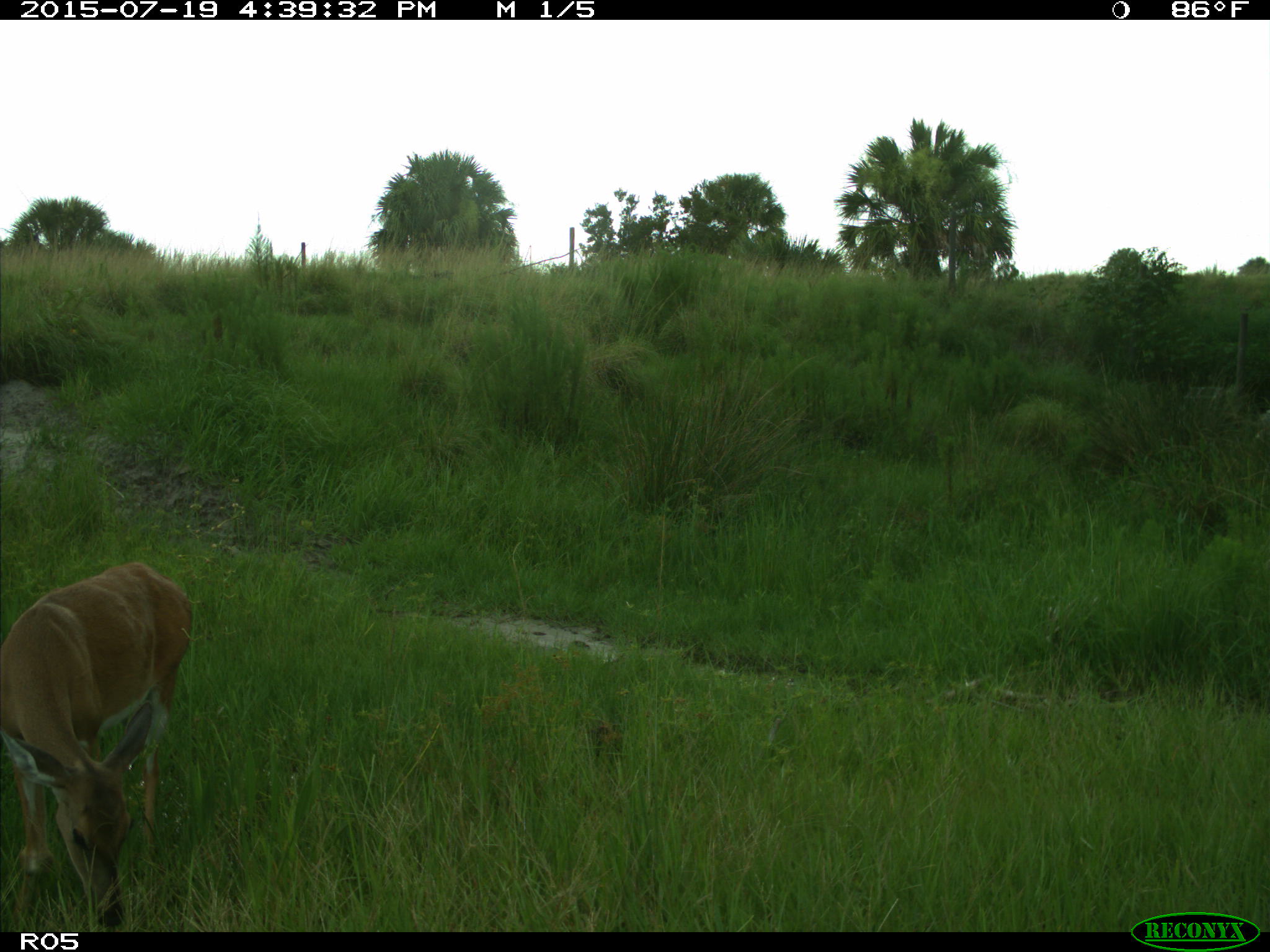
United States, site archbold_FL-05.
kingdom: Animalia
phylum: Chordata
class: Mammalia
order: Artiodactyla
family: Cervidae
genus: Odocoileus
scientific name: Odocoileus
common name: deer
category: unidentified deer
Unidentified deer (deer) (Odocoileus).